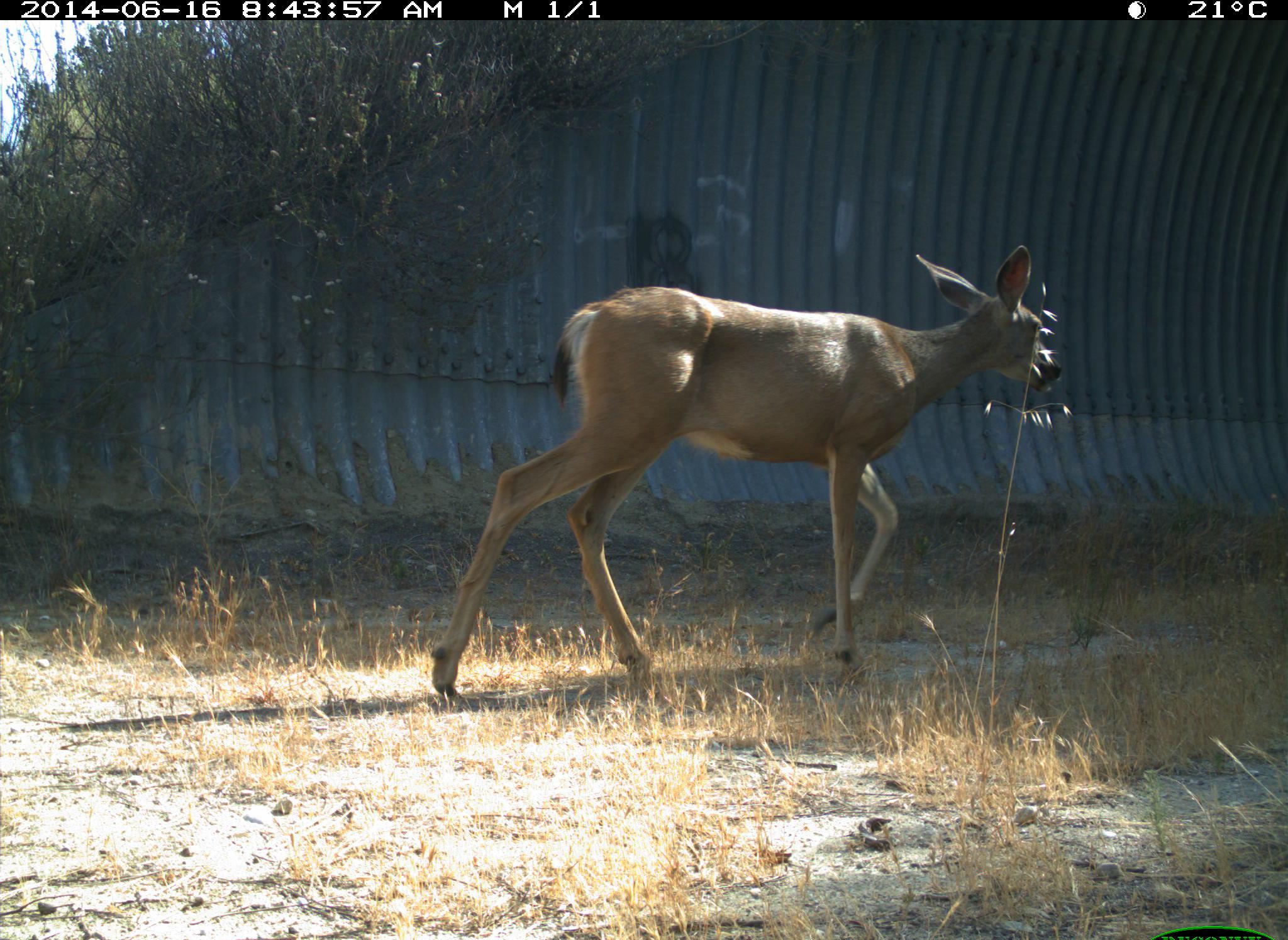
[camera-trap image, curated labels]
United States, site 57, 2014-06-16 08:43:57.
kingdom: Animalia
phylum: Chordata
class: Mammalia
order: Artiodactyla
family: Cervidae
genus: Odocoileus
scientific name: Odocoileus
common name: deer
Deer (Odocoileus).